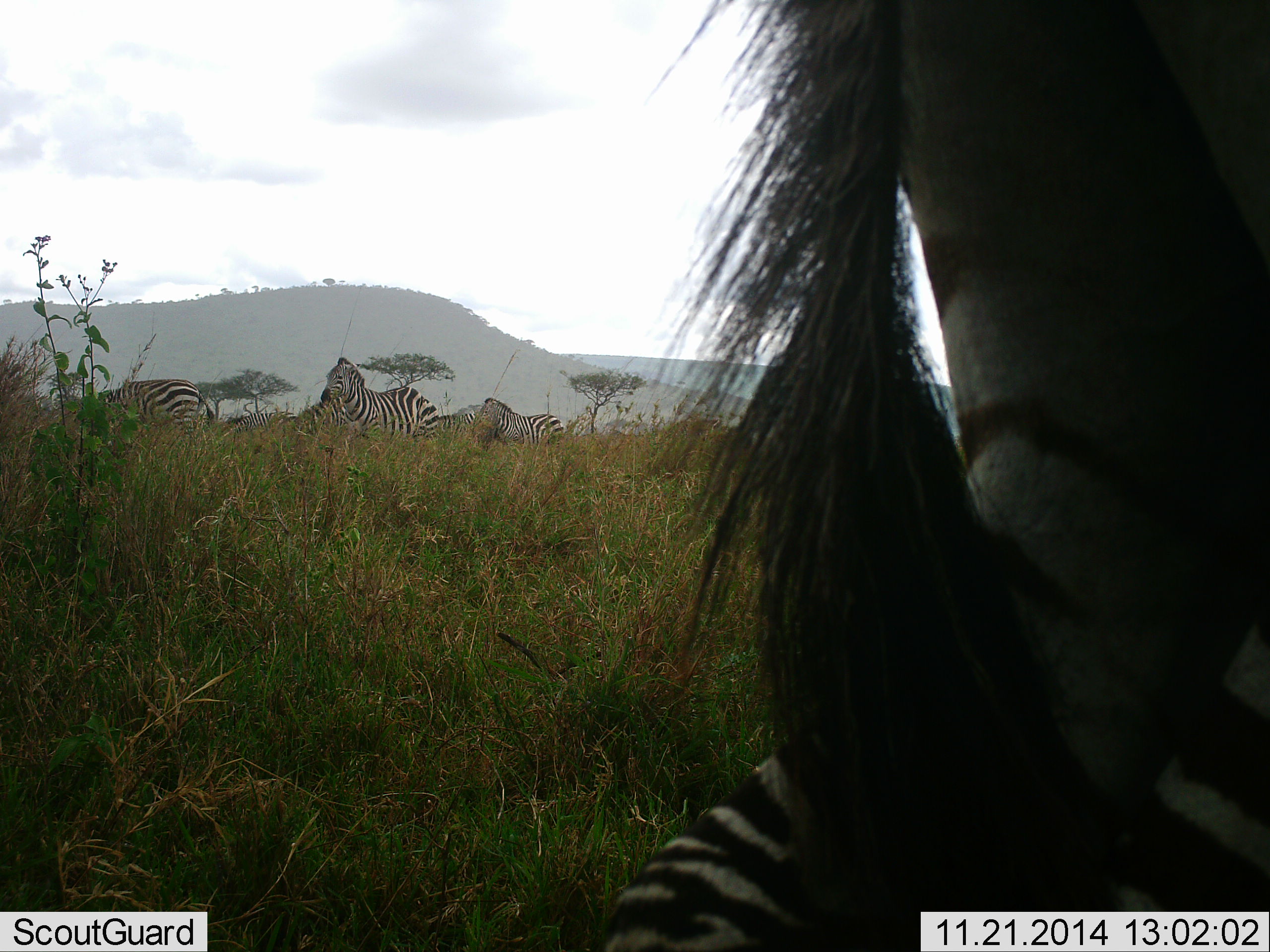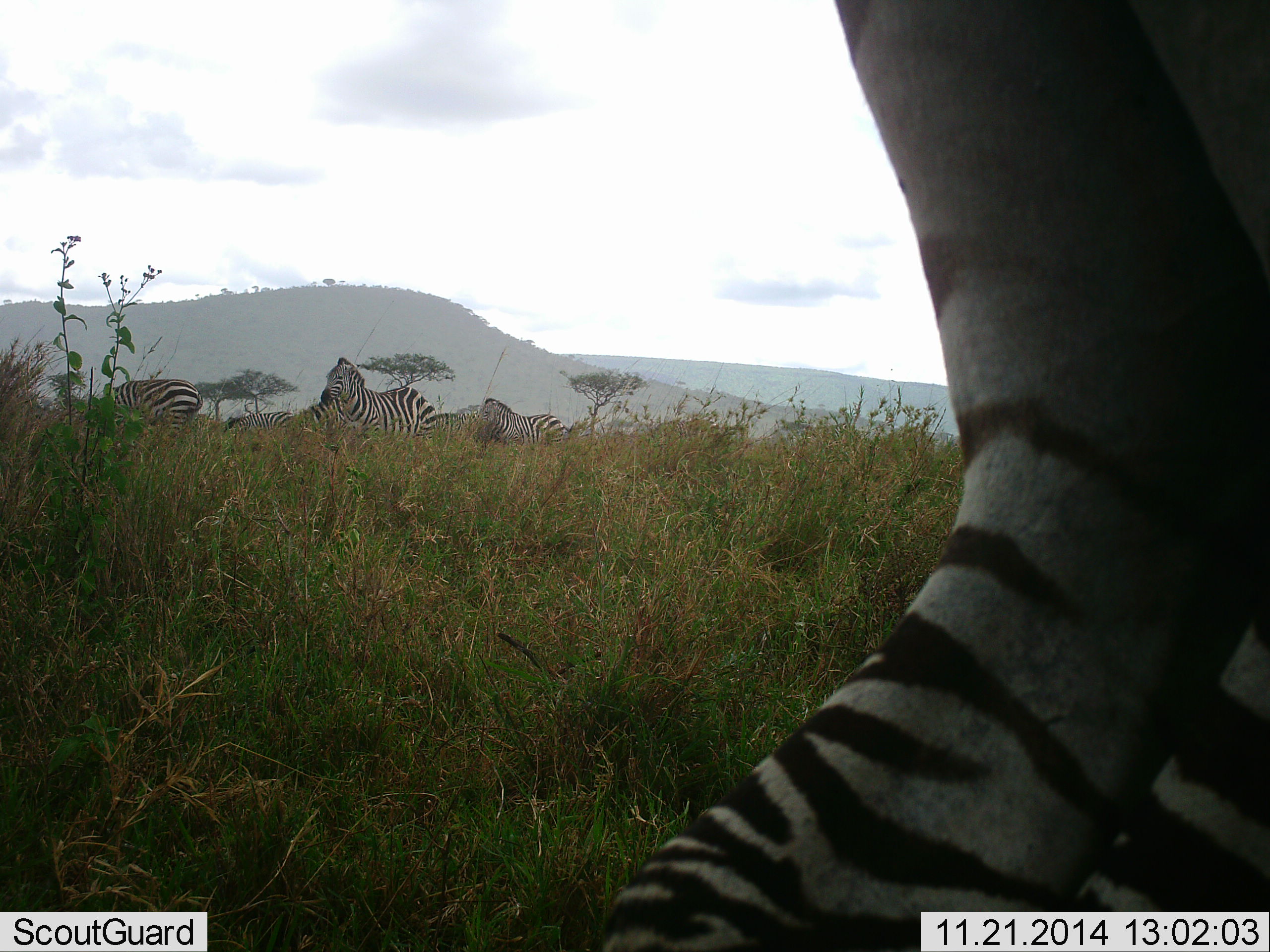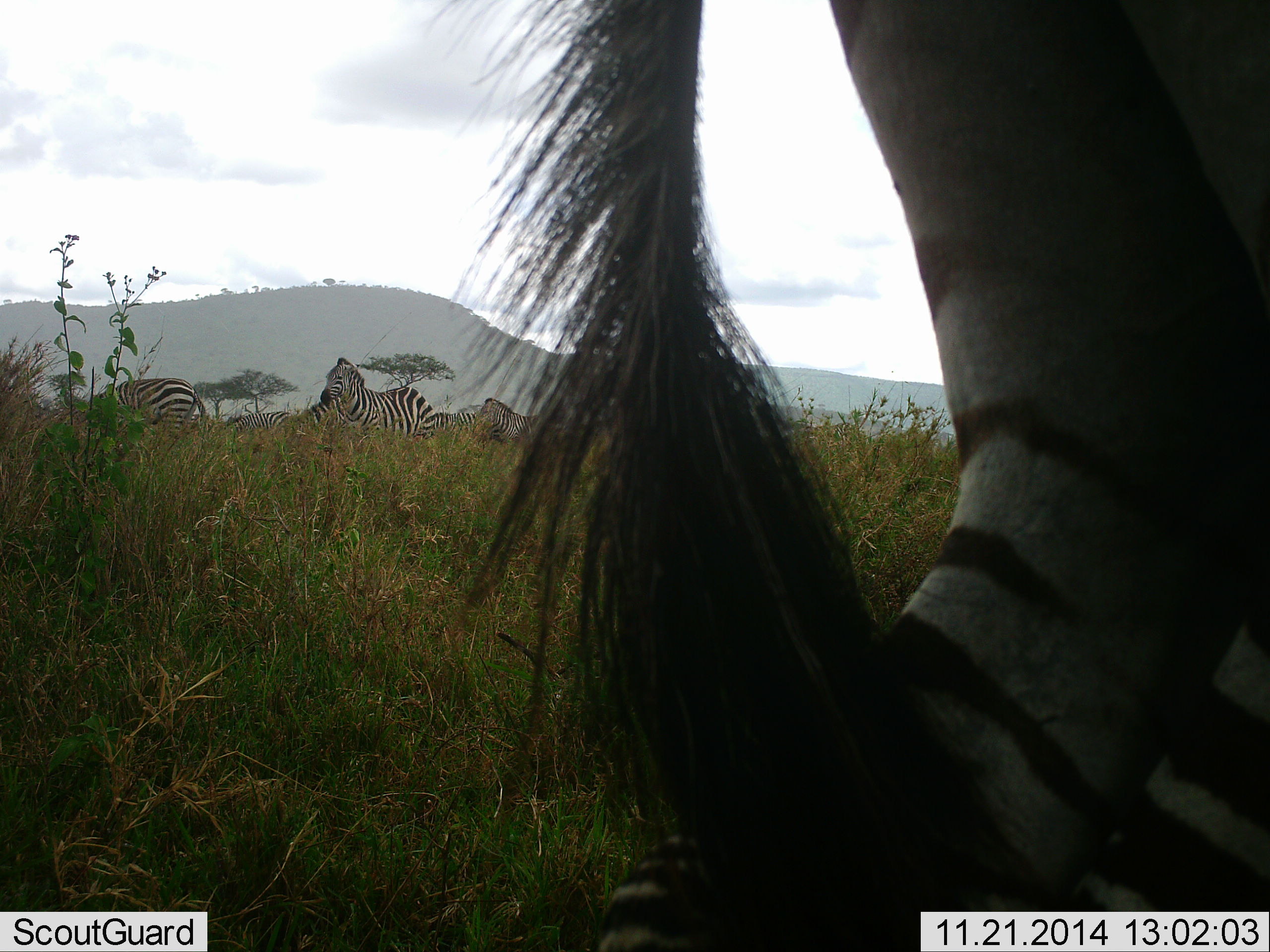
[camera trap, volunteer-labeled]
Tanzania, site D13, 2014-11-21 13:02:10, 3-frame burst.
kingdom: Animalia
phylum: Chordata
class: Mammalia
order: Perissodactyla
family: Equidae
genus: Equus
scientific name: Equus quagga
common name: plains zebra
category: zebra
Zebra (plains zebra) (Equus quagga), count 5. Behavior (volunteer vote fractions): standing 70%, resting 10%, moving 30%, interacting 0%. Young present (vote fraction): 0%. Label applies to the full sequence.